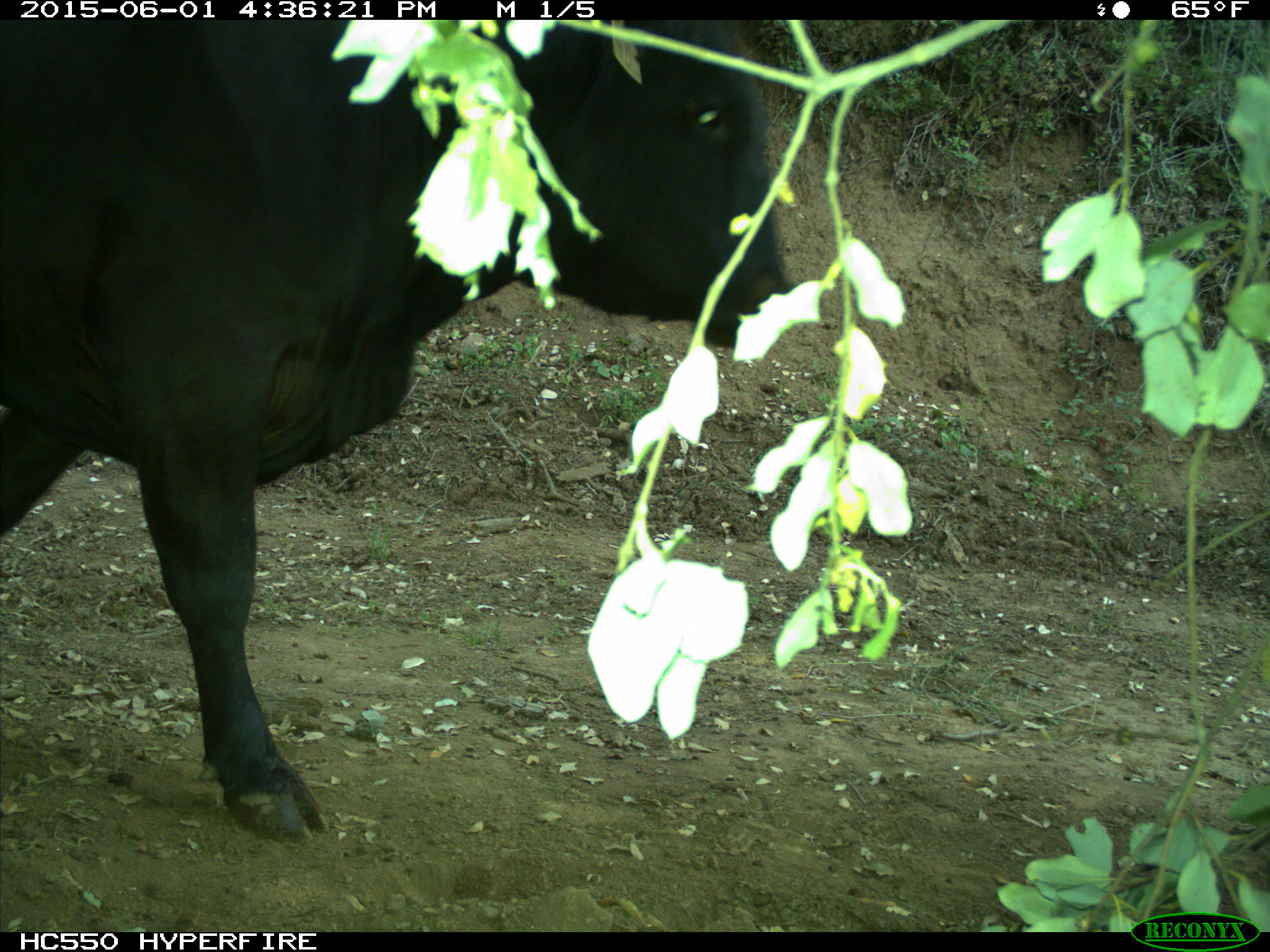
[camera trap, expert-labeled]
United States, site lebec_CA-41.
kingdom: Animalia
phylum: Chordata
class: Mammalia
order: Artiodactyla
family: Bovidae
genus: Bos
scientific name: Bos taurus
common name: domestic cow